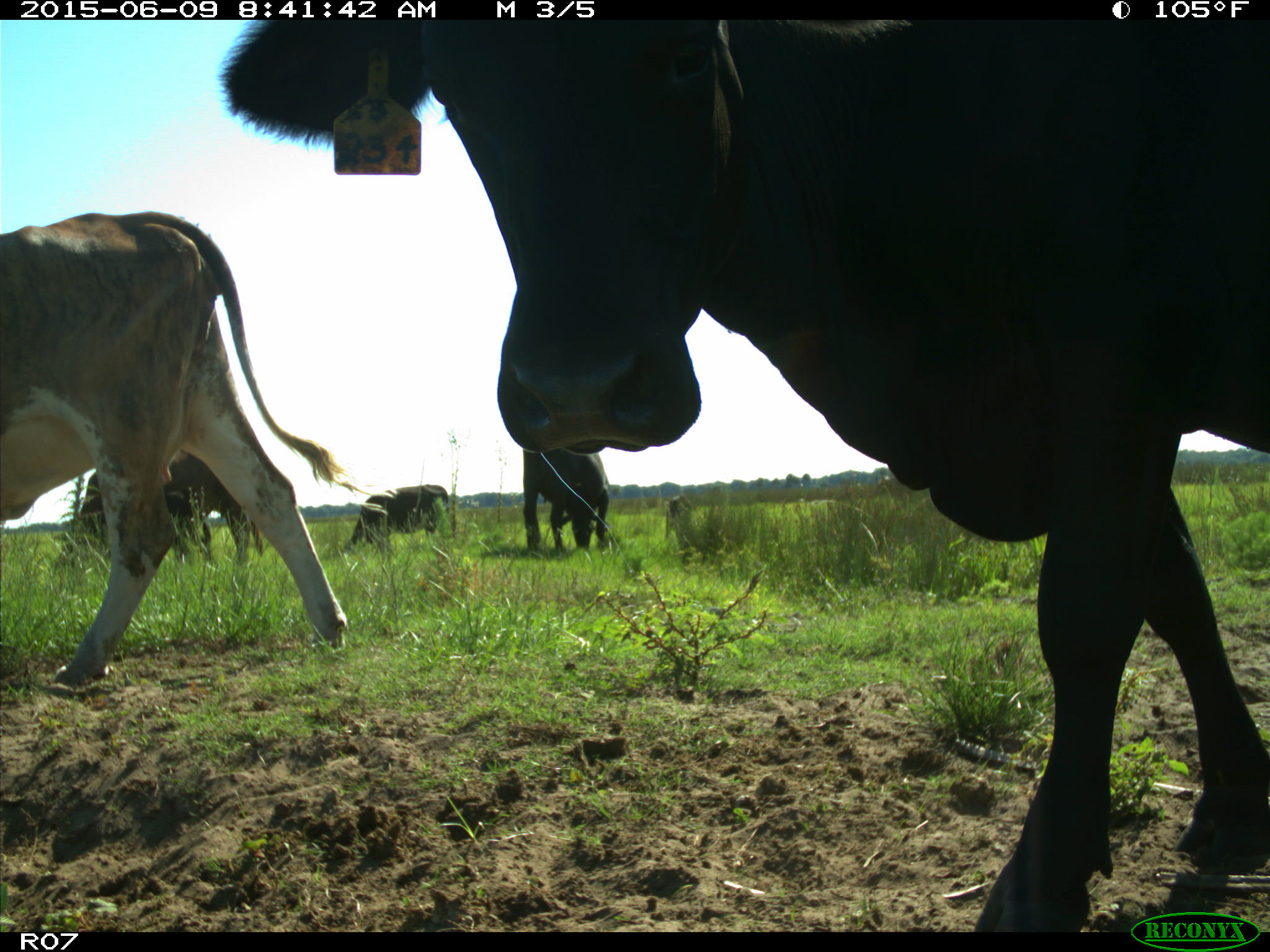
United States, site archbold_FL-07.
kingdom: Animalia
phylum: Chordata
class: Mammalia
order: Artiodactyla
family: Bovidae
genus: Bos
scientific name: Bos taurus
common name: domestic cow